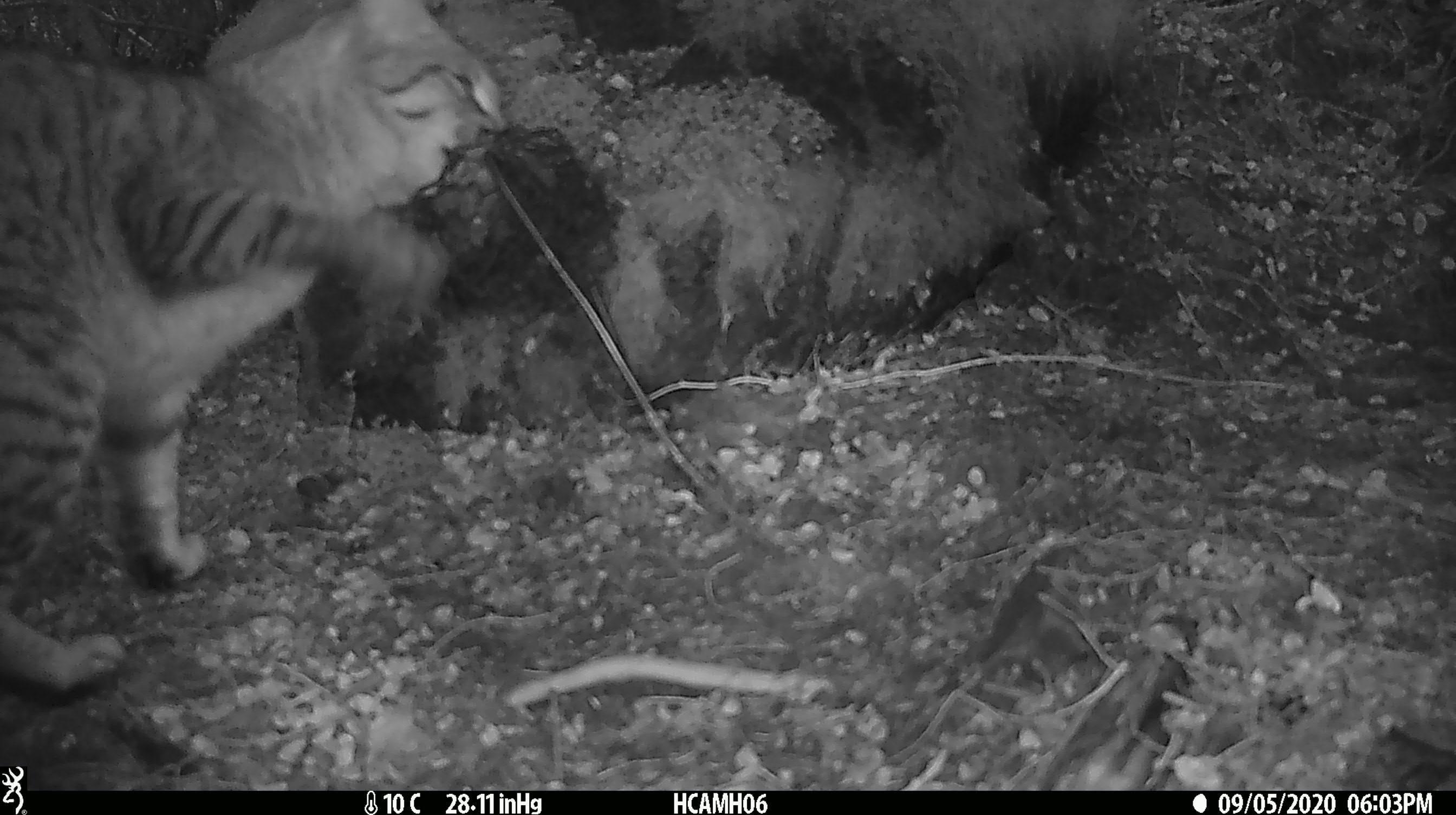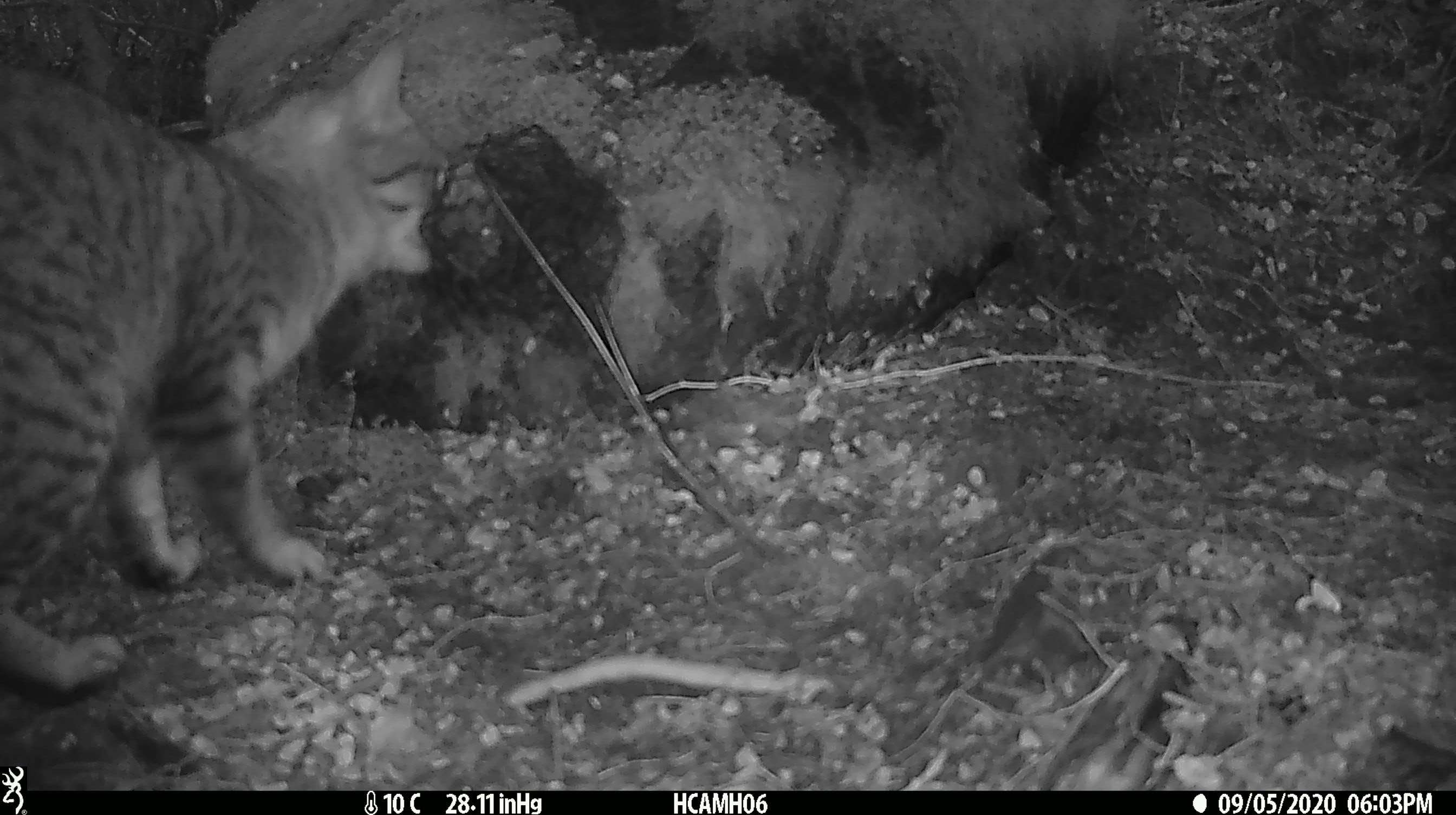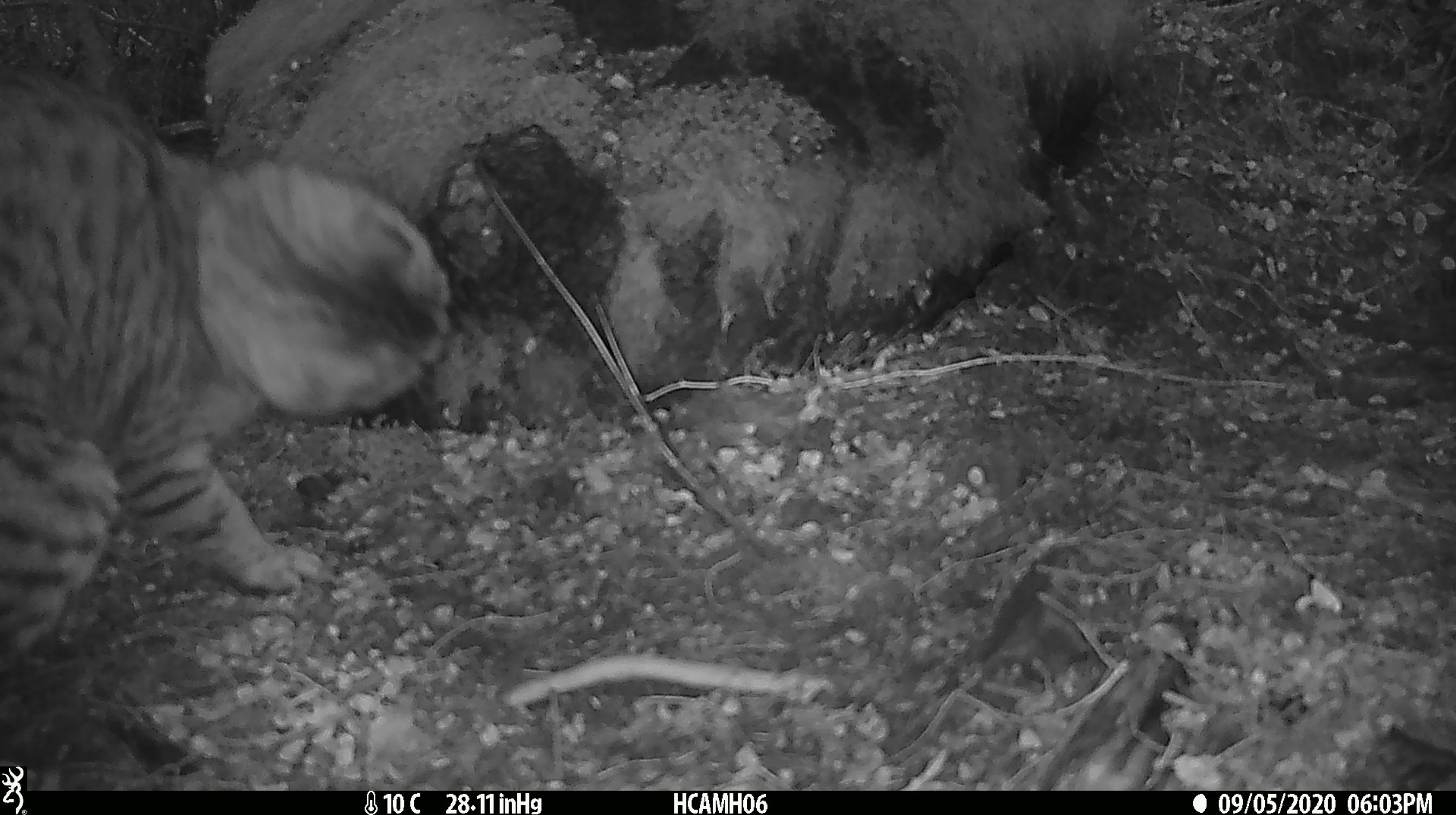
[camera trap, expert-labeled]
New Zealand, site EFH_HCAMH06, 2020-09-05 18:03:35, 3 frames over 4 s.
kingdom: Animalia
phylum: Chordata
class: Mammalia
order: Carnivora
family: Felidae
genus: Felis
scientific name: Felis catus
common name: domestic cat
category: cat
Cat (domestic cat) (Felis catus).